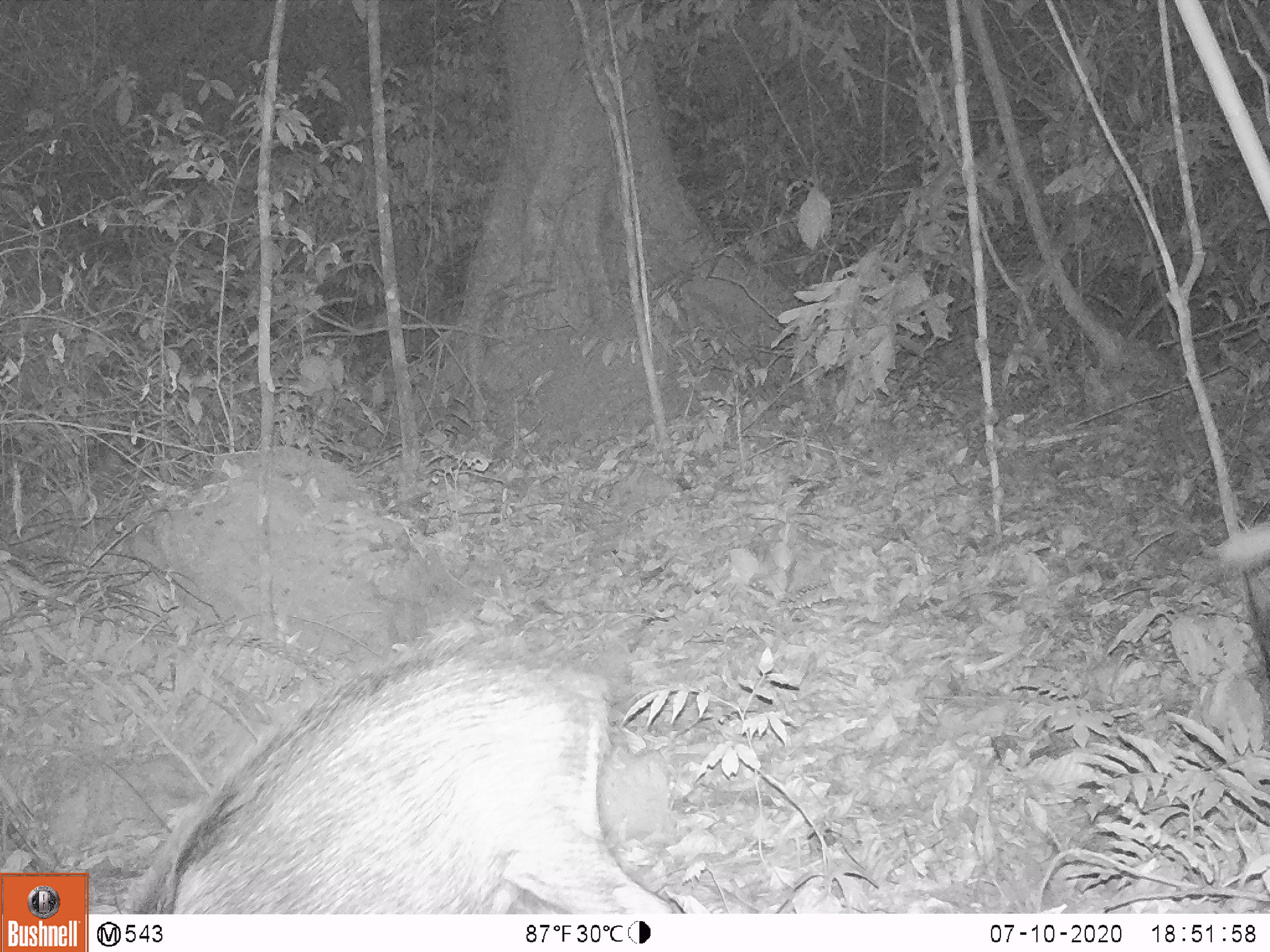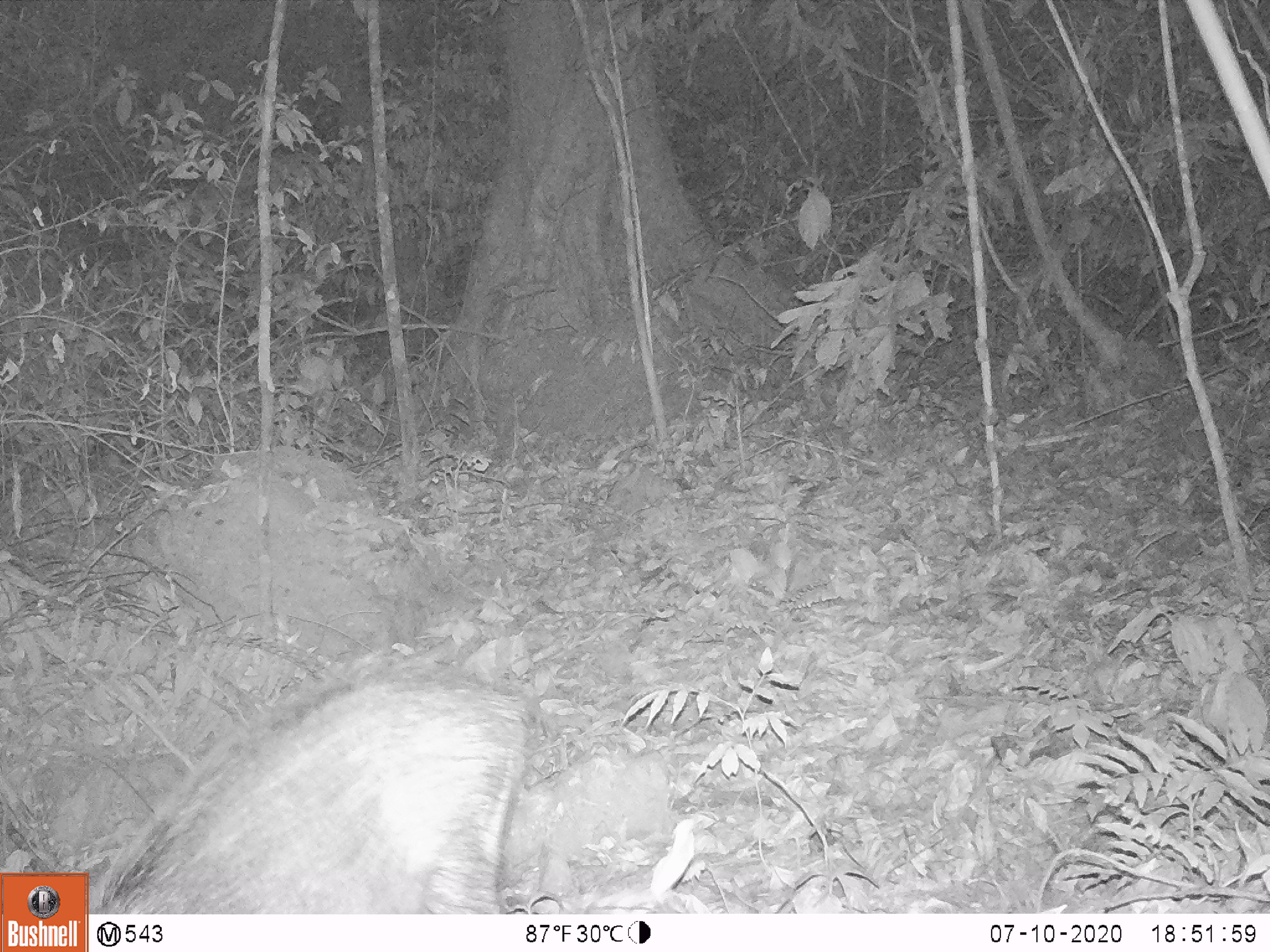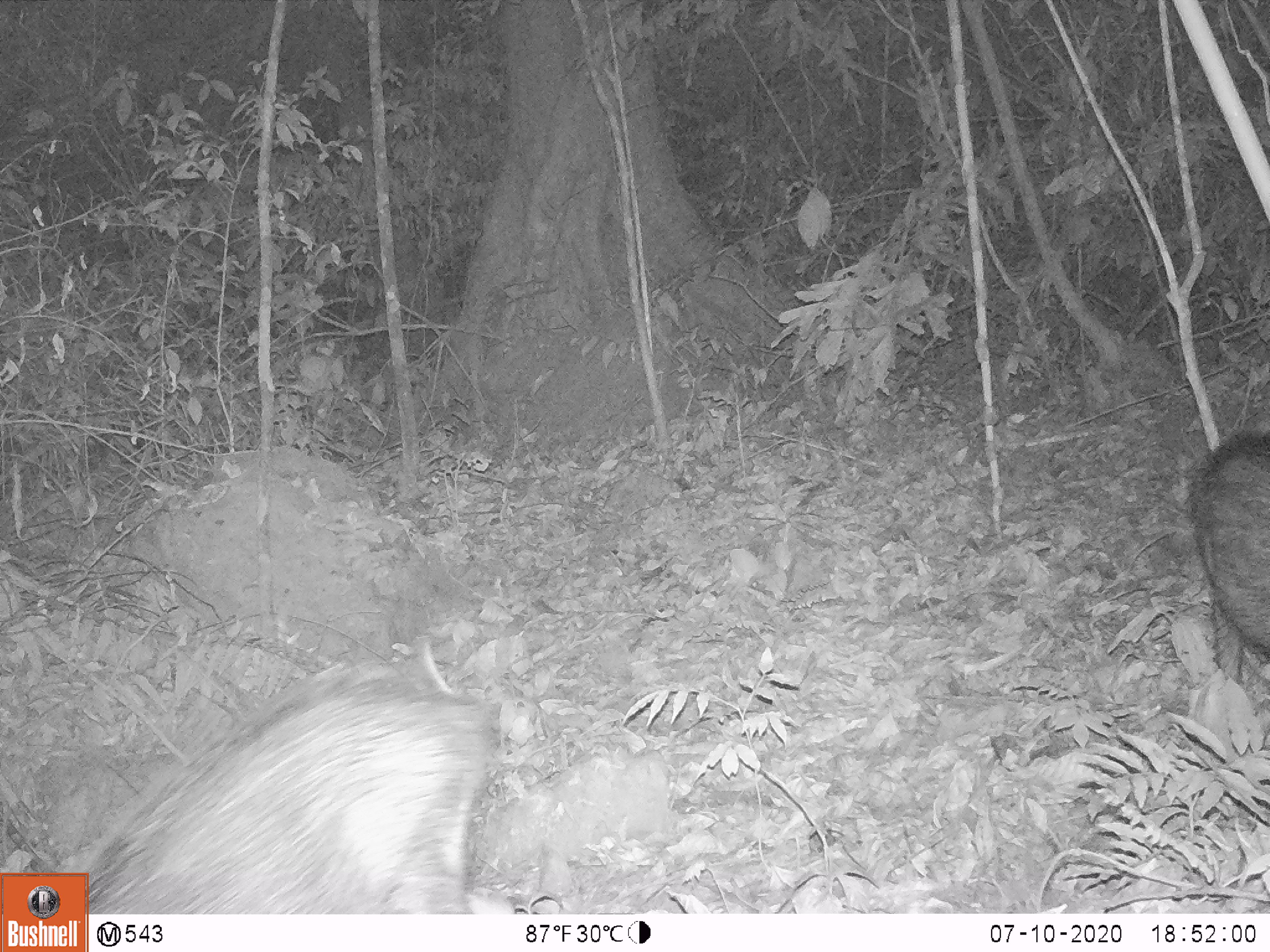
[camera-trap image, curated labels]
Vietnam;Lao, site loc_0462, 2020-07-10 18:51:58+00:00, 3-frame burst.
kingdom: Animalia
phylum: Chordata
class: Mammalia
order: Artiodactyla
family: Suidae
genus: Sus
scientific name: Sus scrofa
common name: eurasian wild pig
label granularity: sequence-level